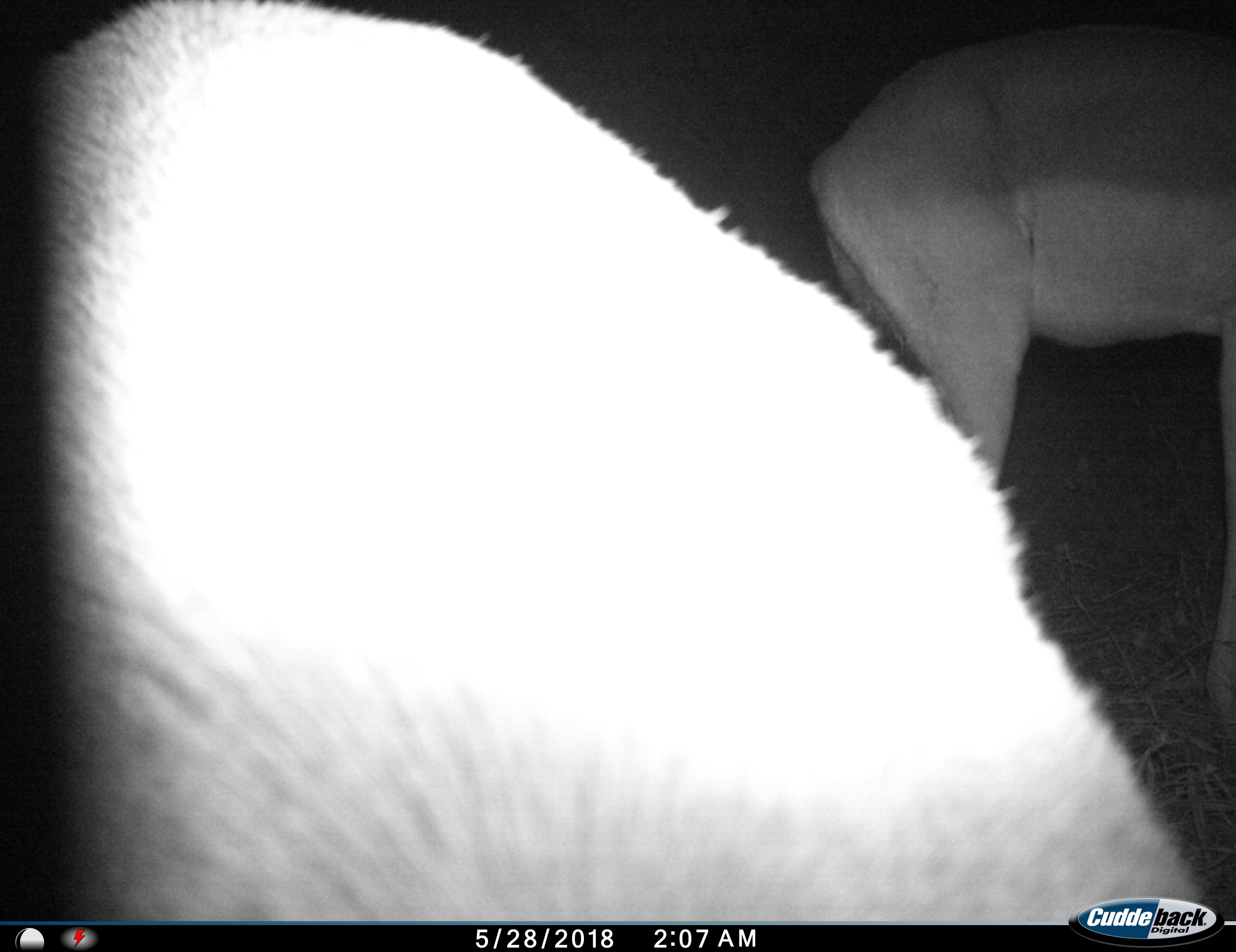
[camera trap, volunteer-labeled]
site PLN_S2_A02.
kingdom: Animalia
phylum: Chordata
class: Mammalia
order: Artiodactyla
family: Bovidae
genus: Aepyceros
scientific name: Aepyceros melampus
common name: impala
Impala (Aepyceros melampus), count 2. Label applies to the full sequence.